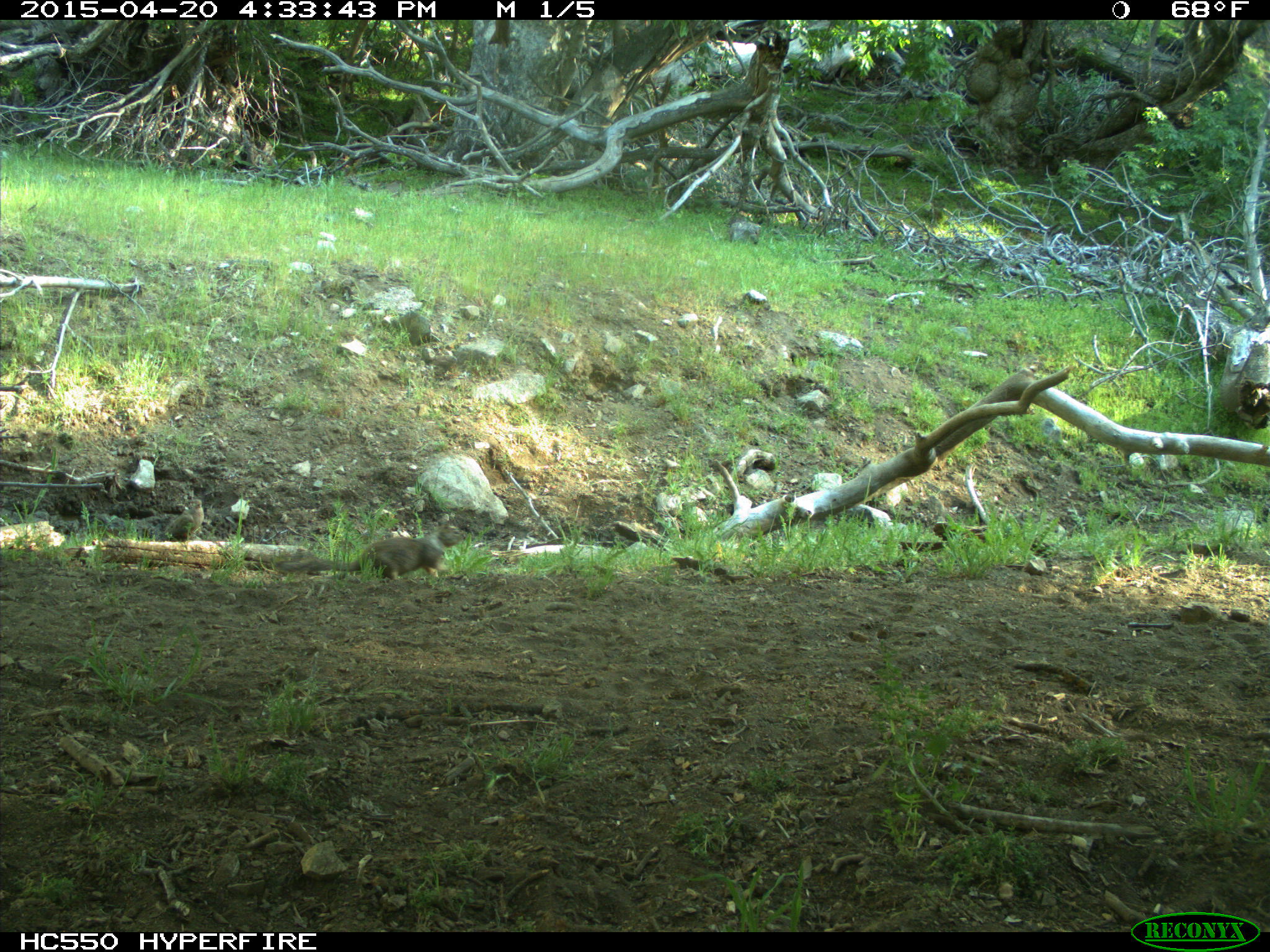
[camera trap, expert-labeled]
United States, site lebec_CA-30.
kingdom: Animalia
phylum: Chordata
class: Mammalia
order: Rodentia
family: Sciuridae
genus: Otospermophilus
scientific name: Otospermophilus beecheyi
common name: california ground squirrel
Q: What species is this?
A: Otospermophilus beecheyi (california ground squirrel).